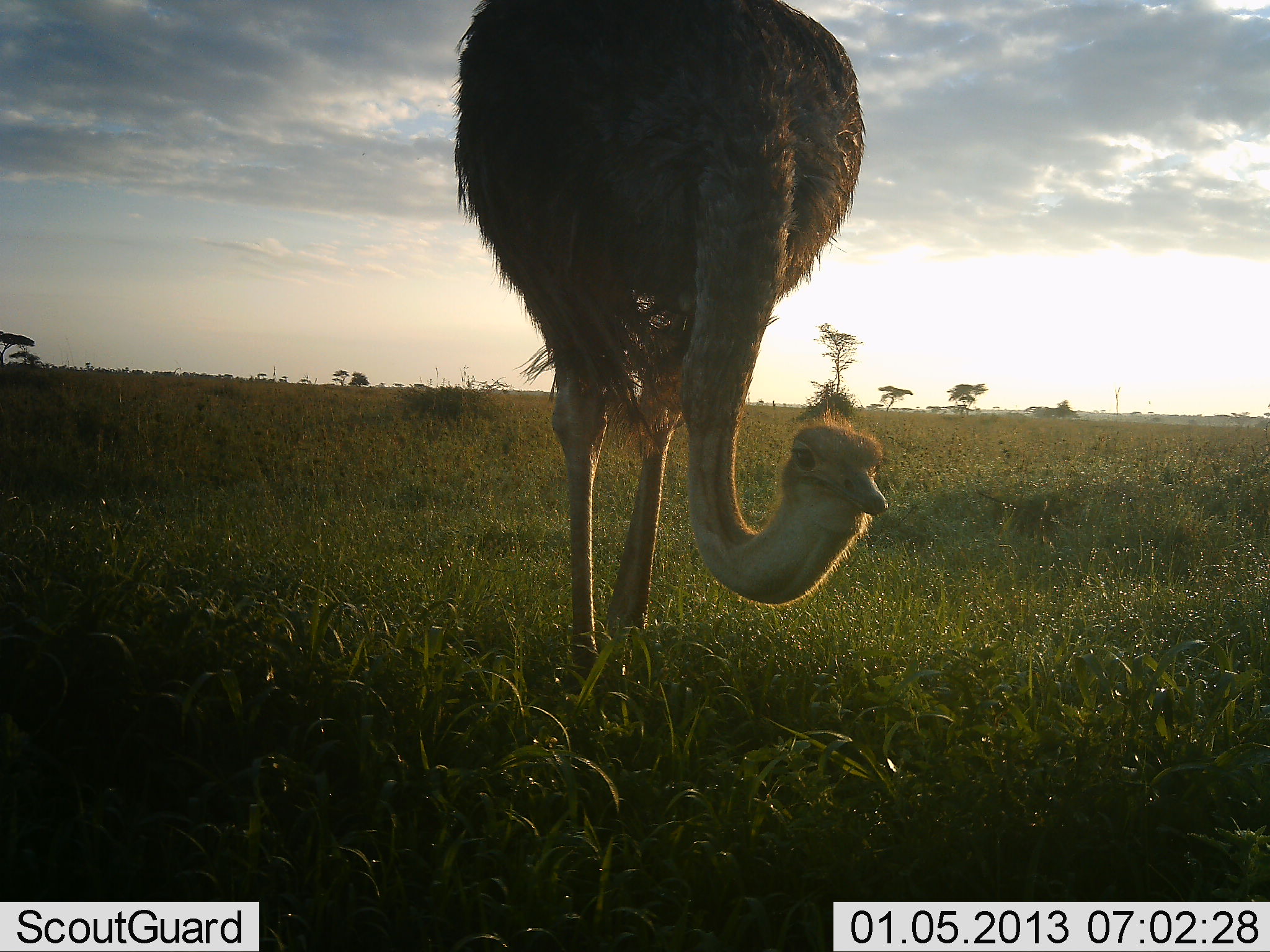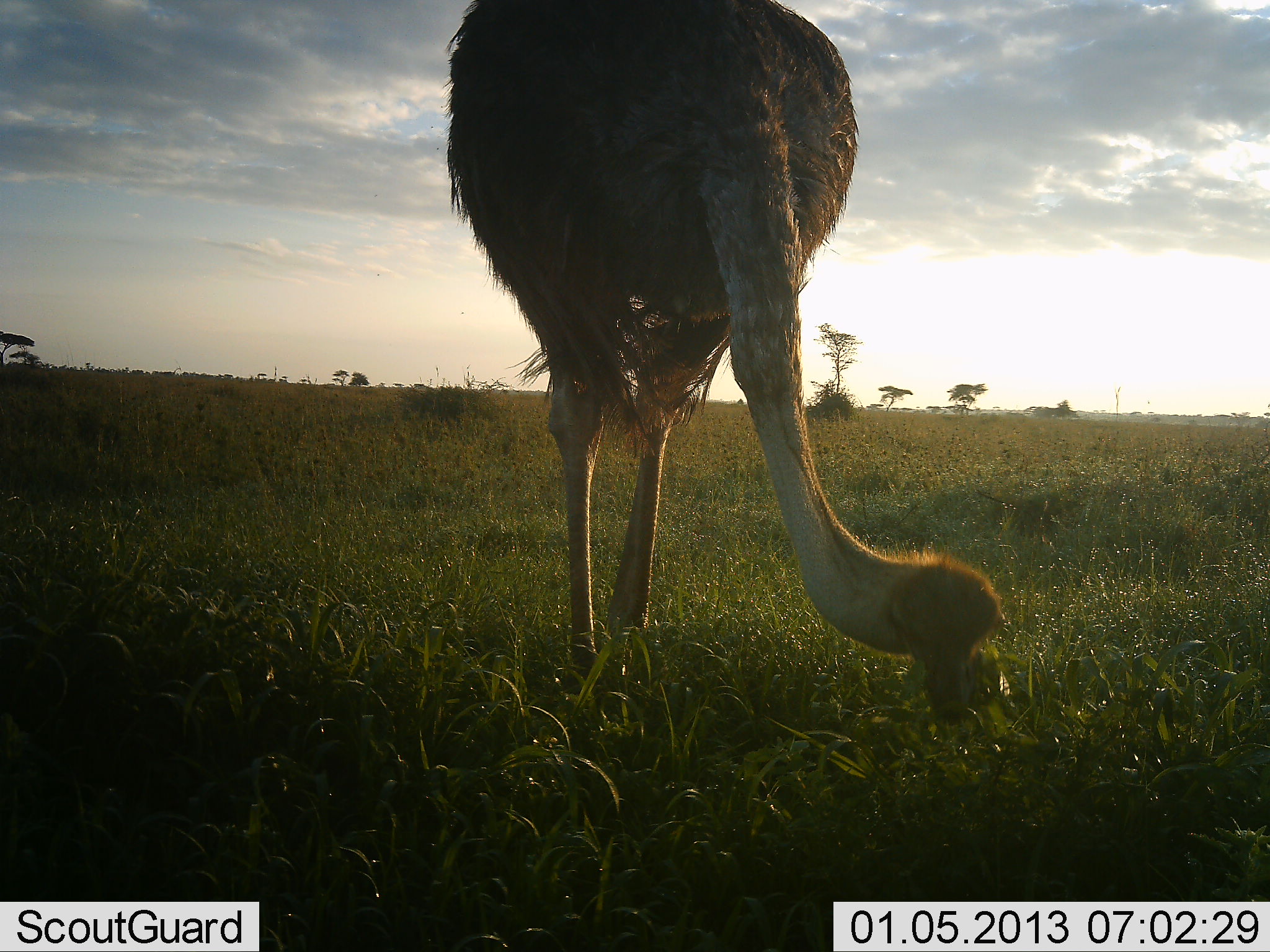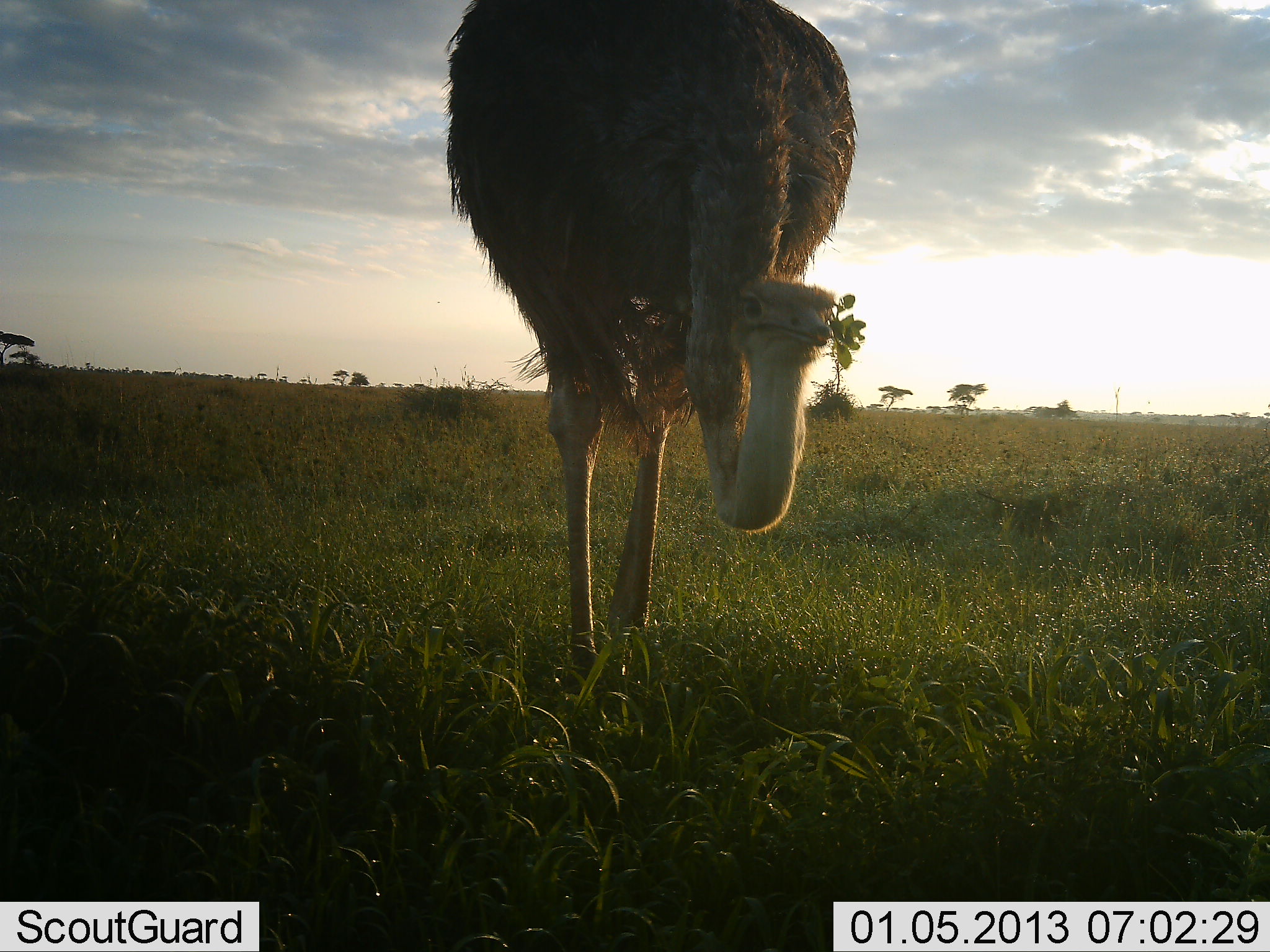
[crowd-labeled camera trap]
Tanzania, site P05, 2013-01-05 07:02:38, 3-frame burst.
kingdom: Animalia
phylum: Chordata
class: Aves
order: Struthioniformes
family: Struthionidae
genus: Struthio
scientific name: Struthio camelus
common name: ostrich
Ostrich (Struthio camelus), count 1. Behavior (volunteer vote fractions): standing 21%, resting 0%, moving 2%, interacting 0%. Young present (vote fraction): 0%. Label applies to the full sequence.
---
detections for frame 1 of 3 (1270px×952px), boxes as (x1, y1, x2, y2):
animal: (453, 0, 891, 683)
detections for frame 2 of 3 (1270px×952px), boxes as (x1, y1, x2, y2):
animal: (445, 0, 1006, 689)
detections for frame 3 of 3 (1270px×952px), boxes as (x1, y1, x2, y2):
animal: (443, 0, 858, 683)